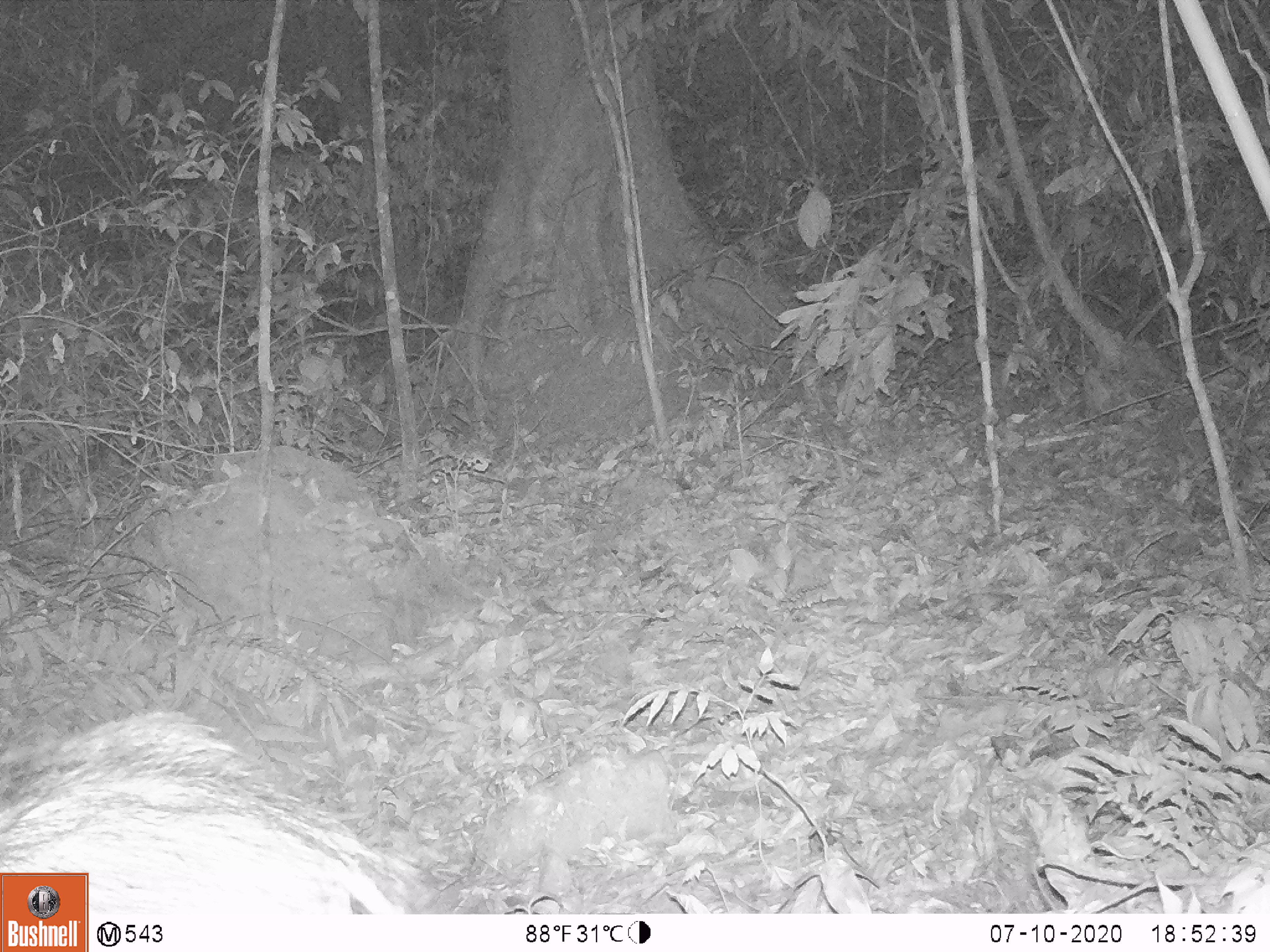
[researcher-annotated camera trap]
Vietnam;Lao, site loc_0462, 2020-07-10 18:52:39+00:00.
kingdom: Animalia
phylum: Chordata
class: Mammalia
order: Artiodactyla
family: Suidae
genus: Sus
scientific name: Sus scrofa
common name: eurasian wild pig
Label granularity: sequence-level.